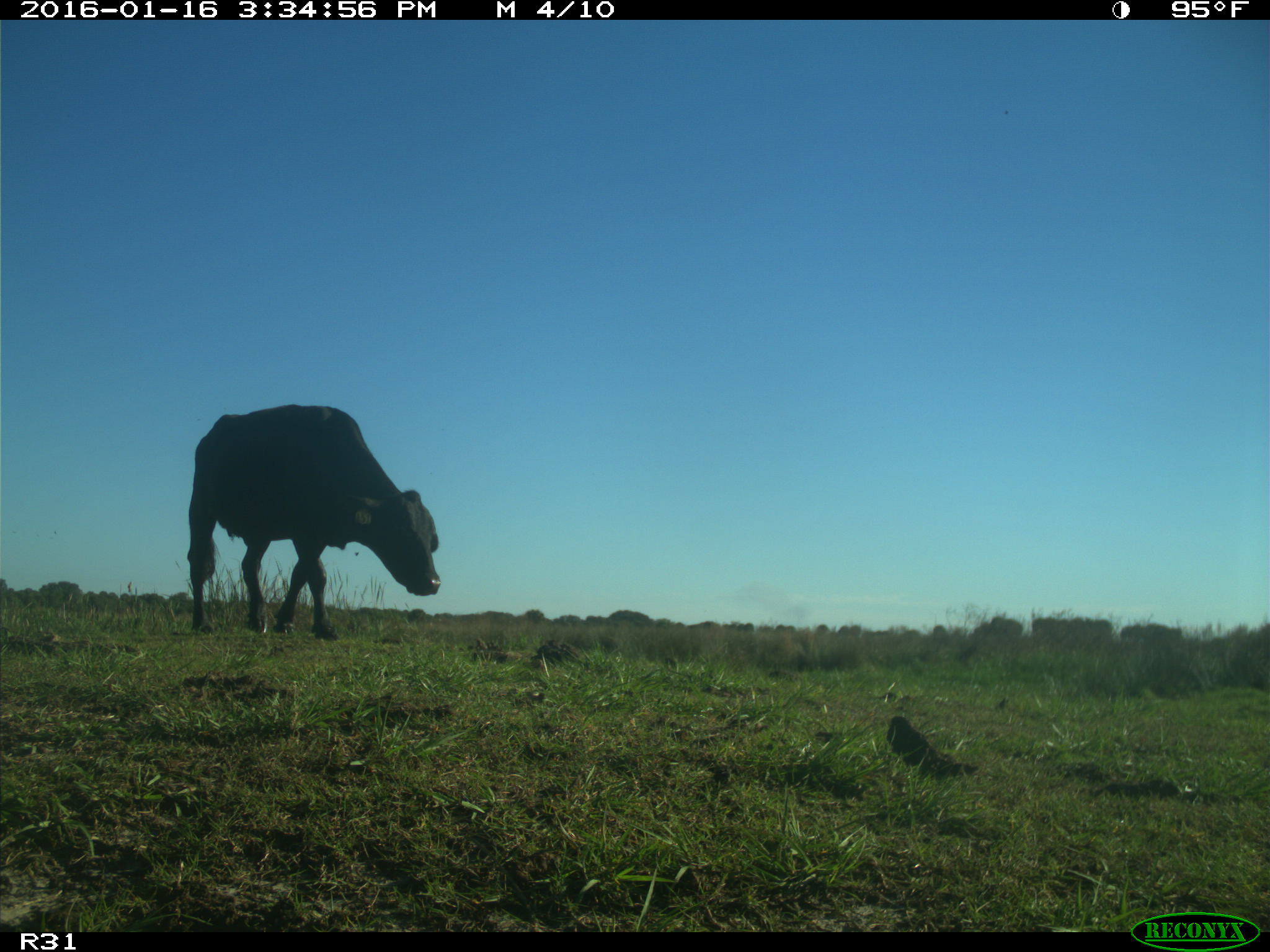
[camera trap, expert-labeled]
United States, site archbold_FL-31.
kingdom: Animalia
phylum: Chordata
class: Mammalia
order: Artiodactyla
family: Bovidae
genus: Bos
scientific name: Bos taurus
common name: domestic cow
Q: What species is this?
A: Bos taurus (domestic cow).